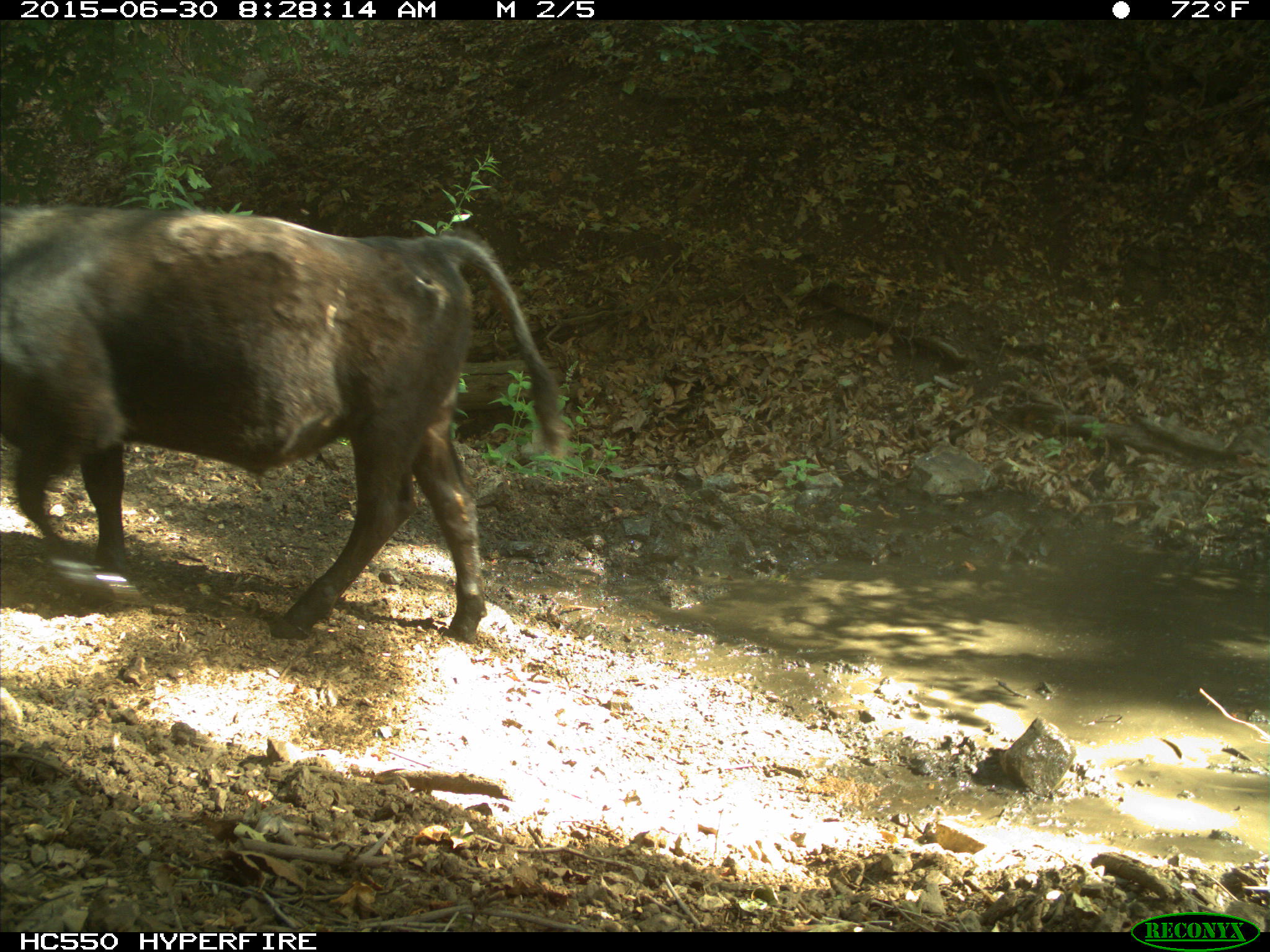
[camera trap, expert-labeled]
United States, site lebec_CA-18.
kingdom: Animalia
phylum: Chordata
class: Mammalia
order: Artiodactyla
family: Bovidae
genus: Bos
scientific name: Bos taurus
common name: domestic cow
Bos taurus (domestic cow).